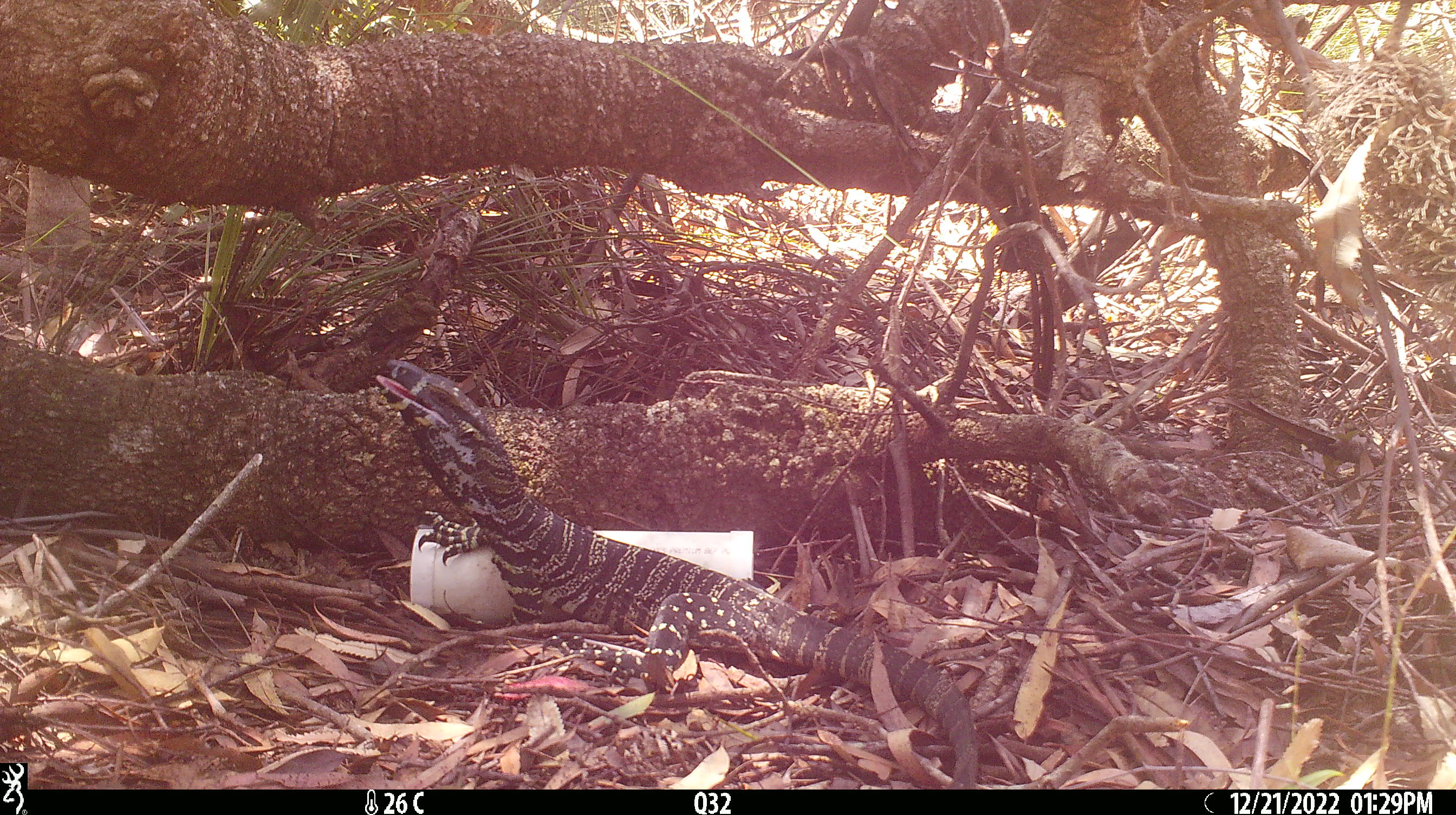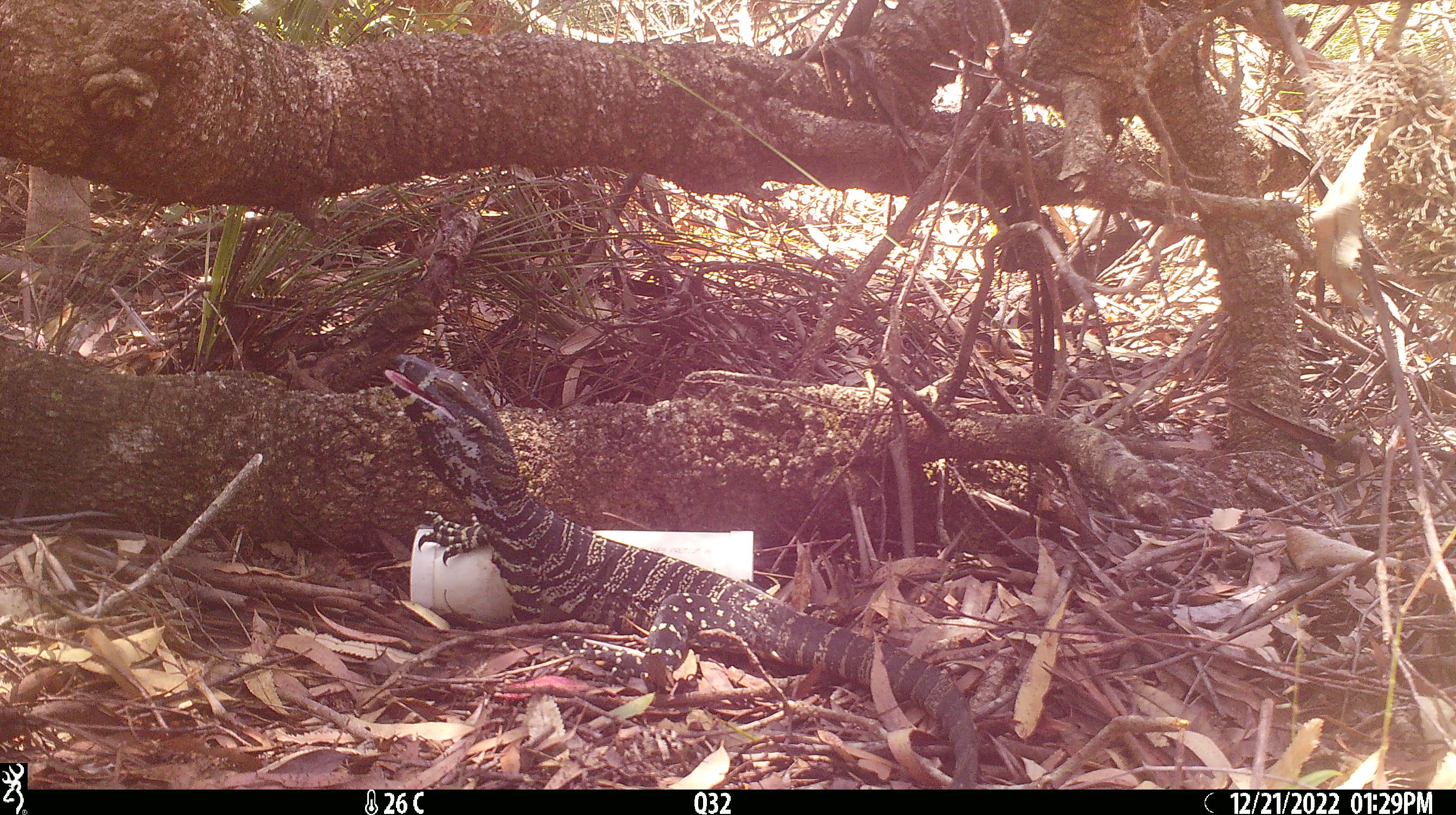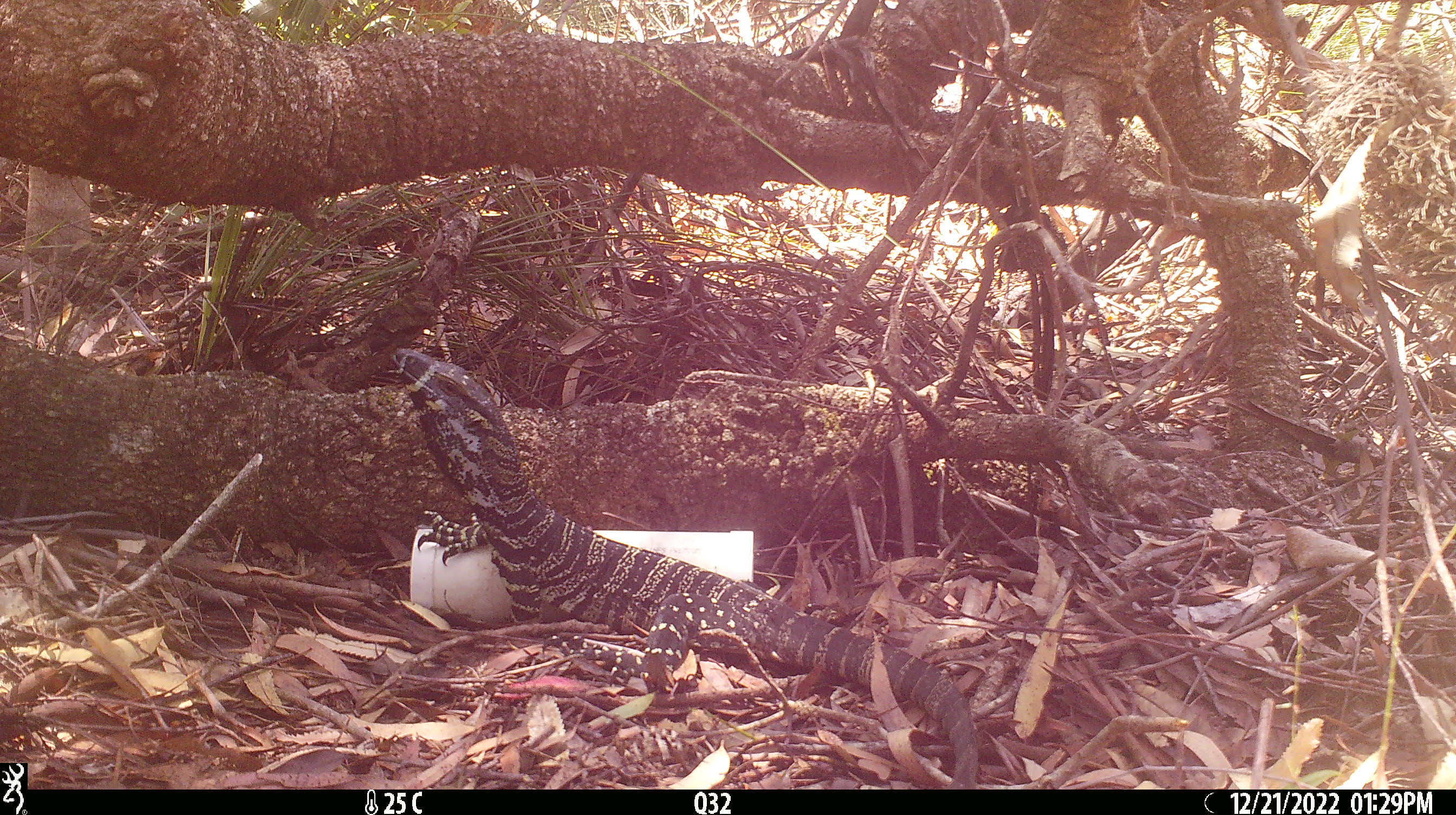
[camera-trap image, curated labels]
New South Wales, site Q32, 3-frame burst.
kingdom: Animalia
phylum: Chordata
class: Reptilia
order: Squamata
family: Varanidae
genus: Varanus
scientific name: Varanus varius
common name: lace monitor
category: goanna